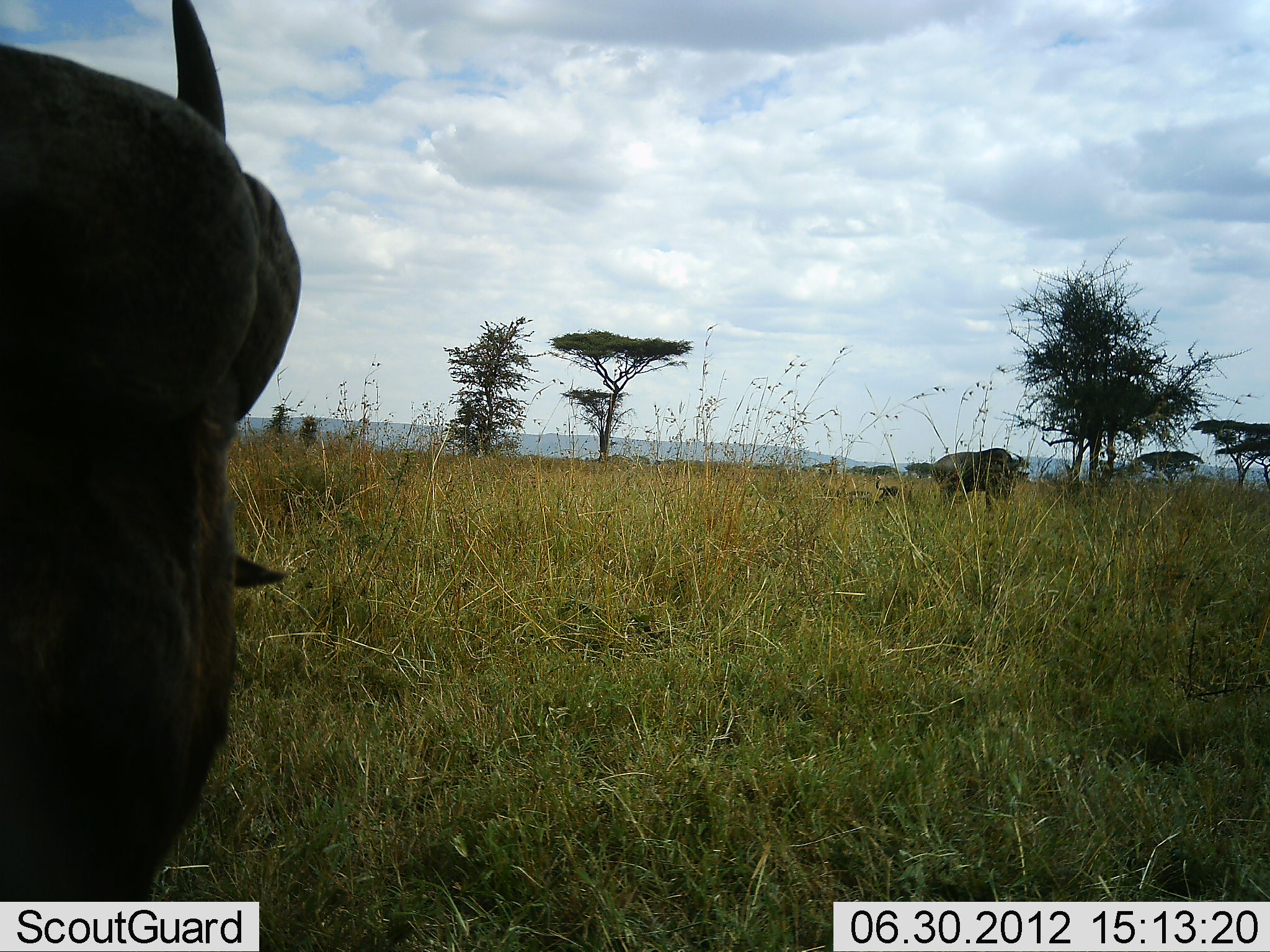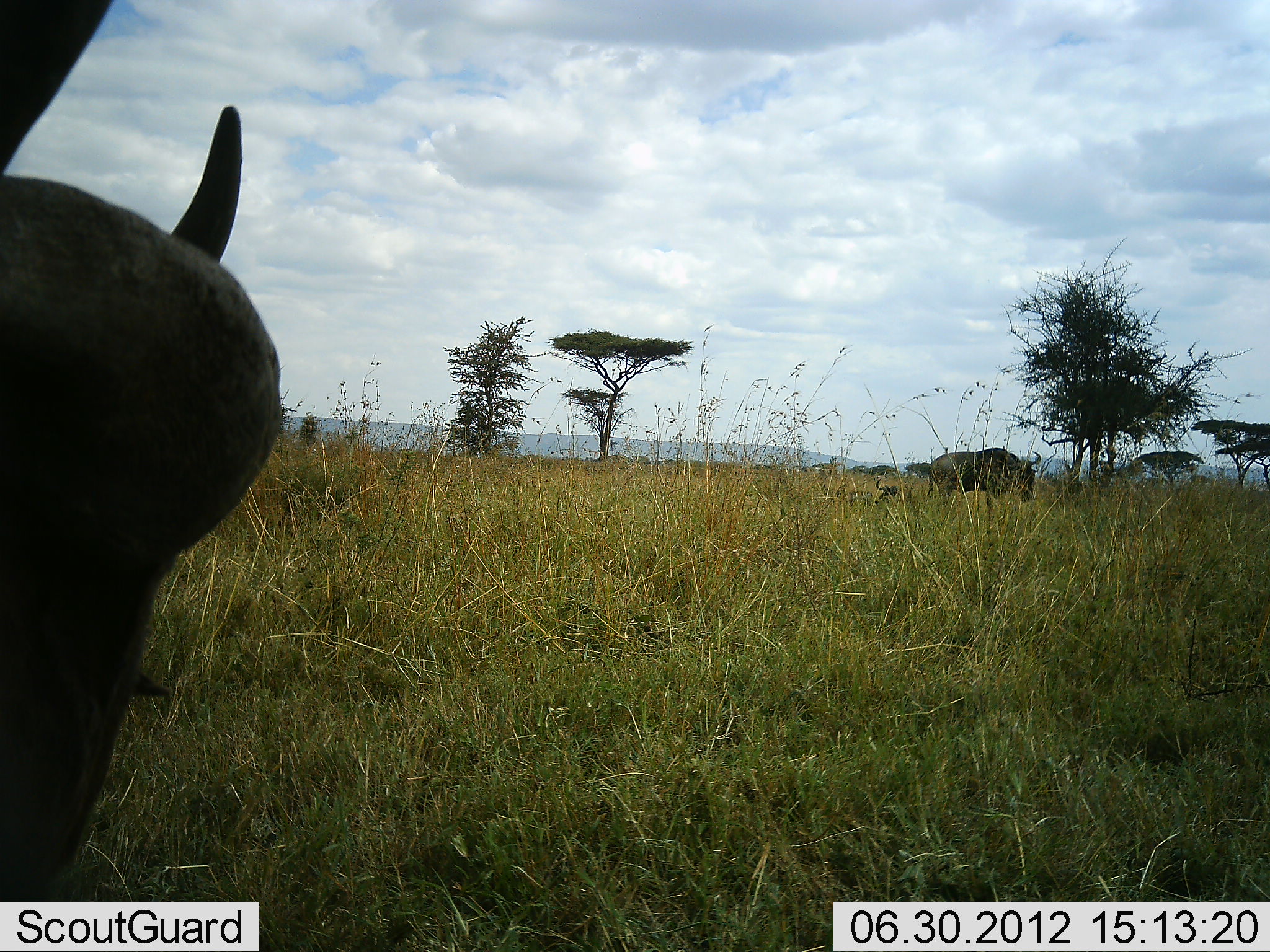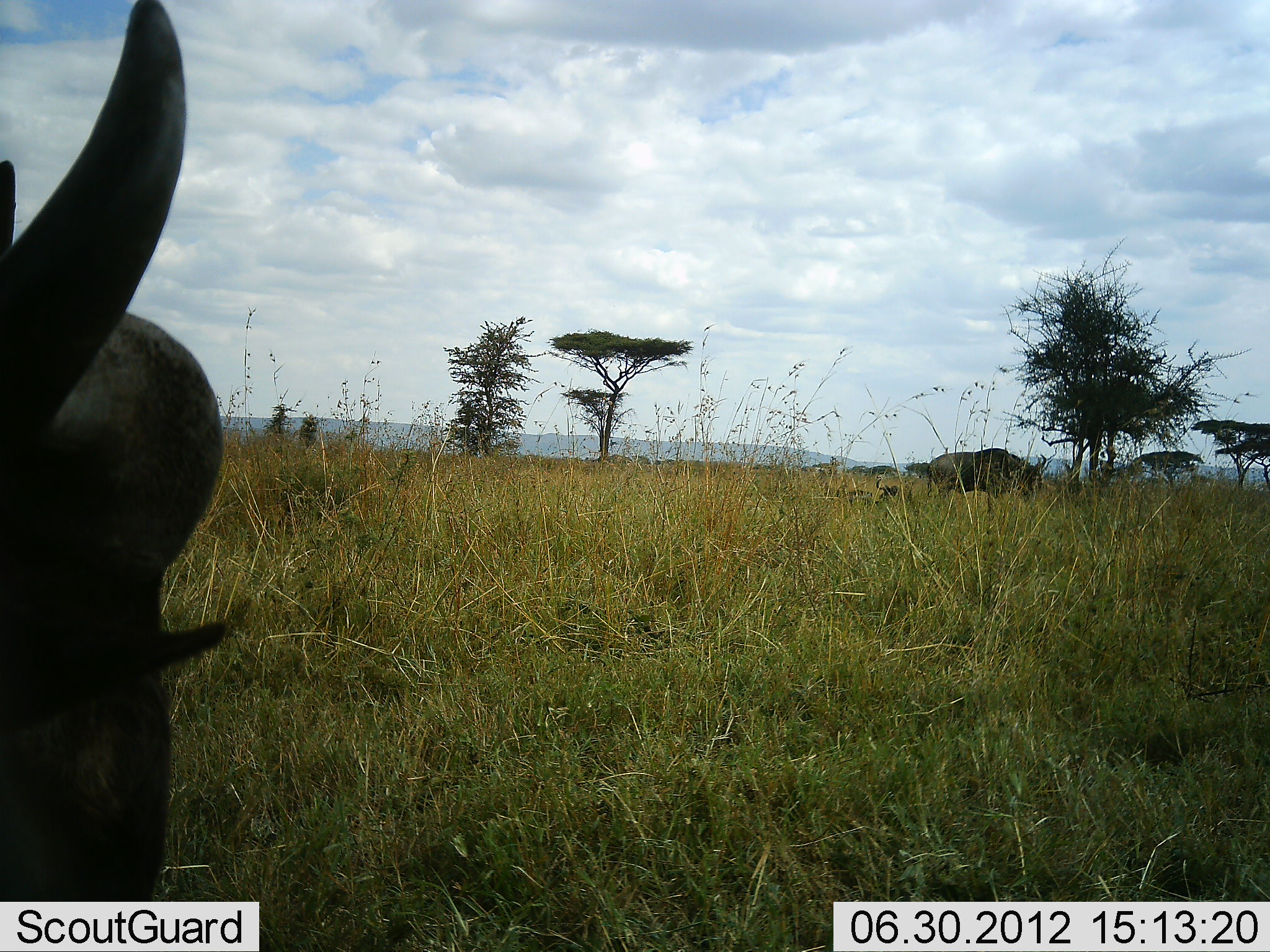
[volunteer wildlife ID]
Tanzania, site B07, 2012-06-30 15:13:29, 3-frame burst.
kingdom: Animalia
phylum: Chordata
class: Mammalia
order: Artiodactyla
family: Bovidae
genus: Connochaetes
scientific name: Connochaetes taurinus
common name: blue wildebeest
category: wildebeest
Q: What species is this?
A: Wildebeest (blue wildebeest) (Connochaetes taurinus).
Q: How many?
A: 2.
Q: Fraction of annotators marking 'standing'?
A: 64%.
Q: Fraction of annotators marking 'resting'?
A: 9%.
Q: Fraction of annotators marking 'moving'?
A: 18%.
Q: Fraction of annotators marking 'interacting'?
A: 0%.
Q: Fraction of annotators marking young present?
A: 0%.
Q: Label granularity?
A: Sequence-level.